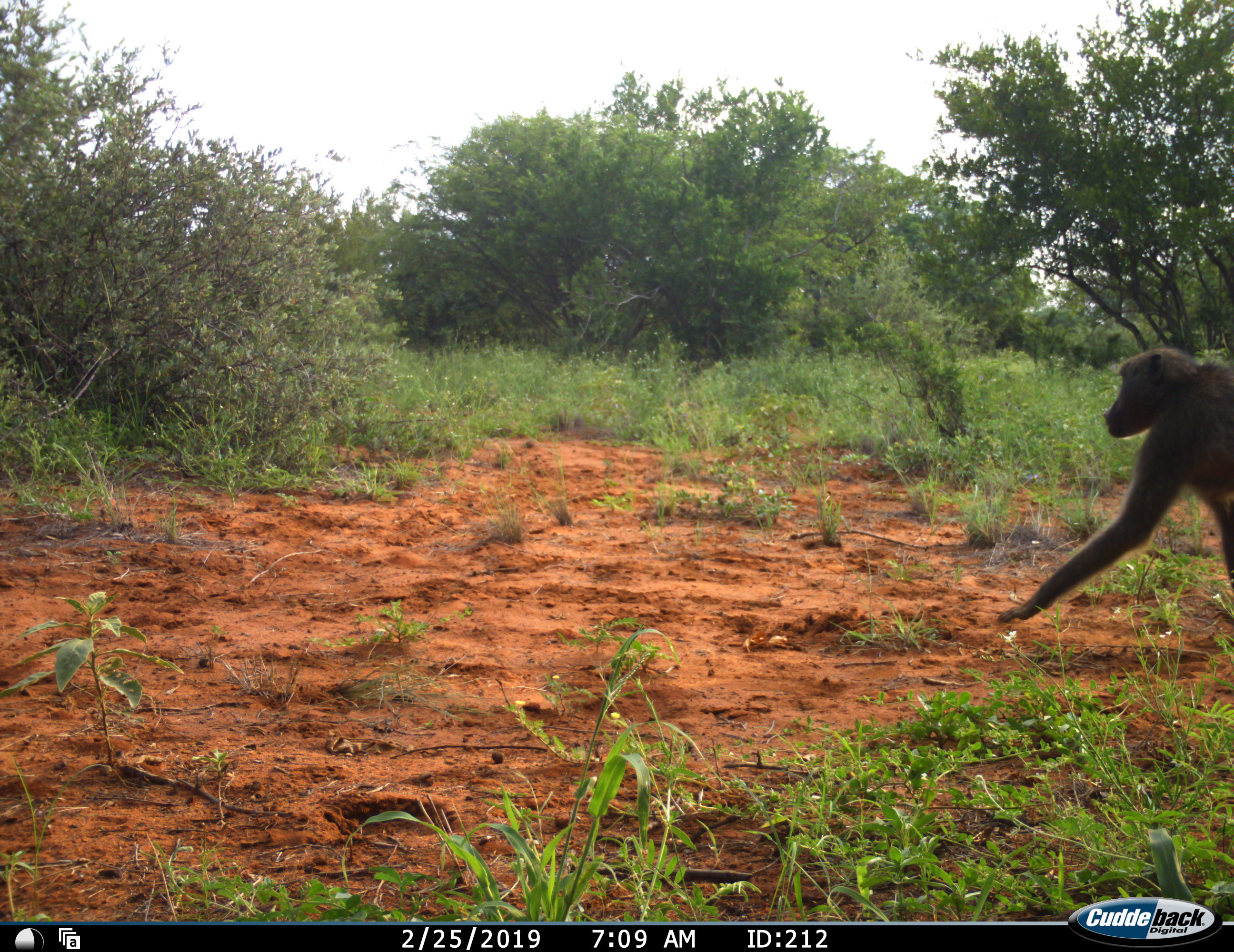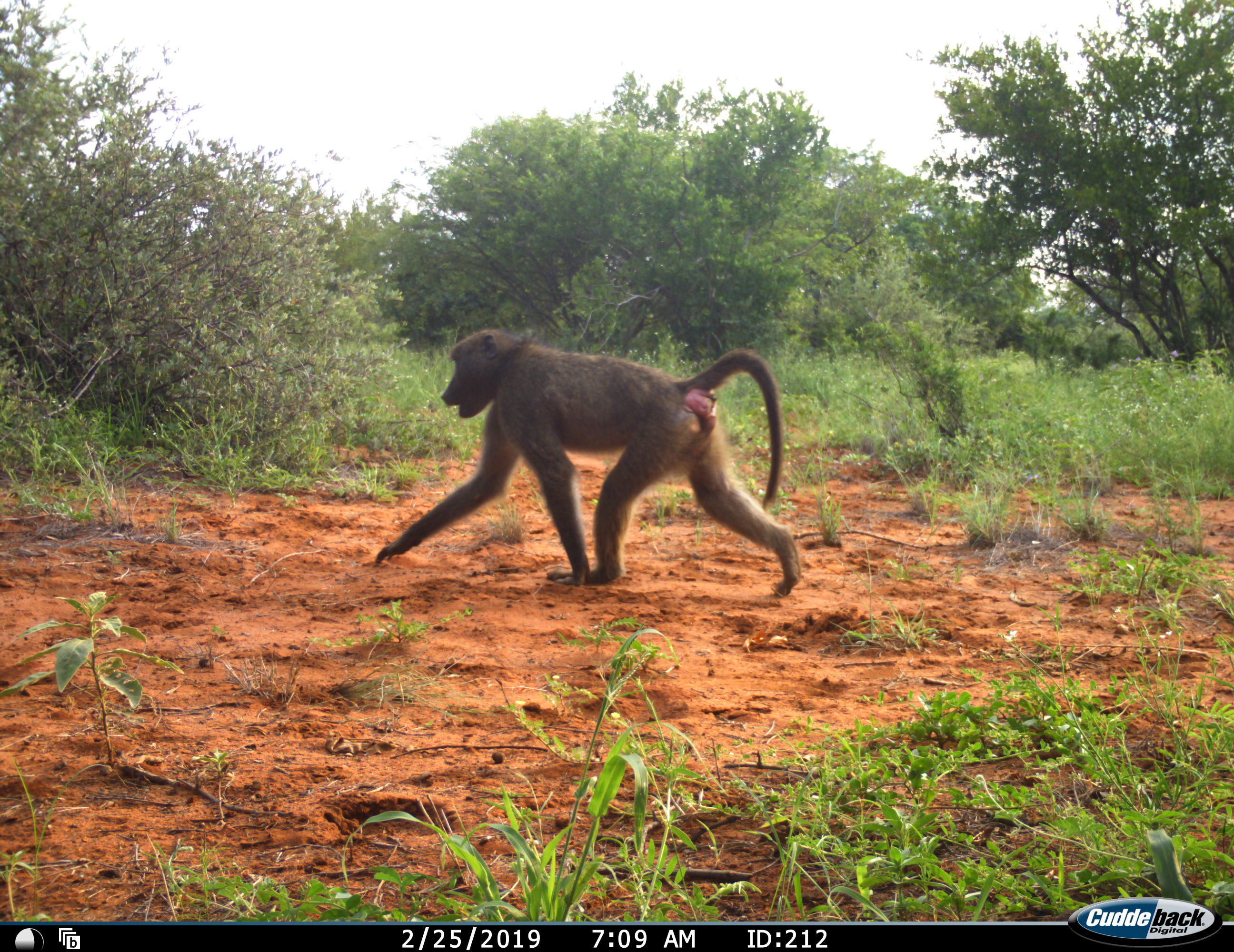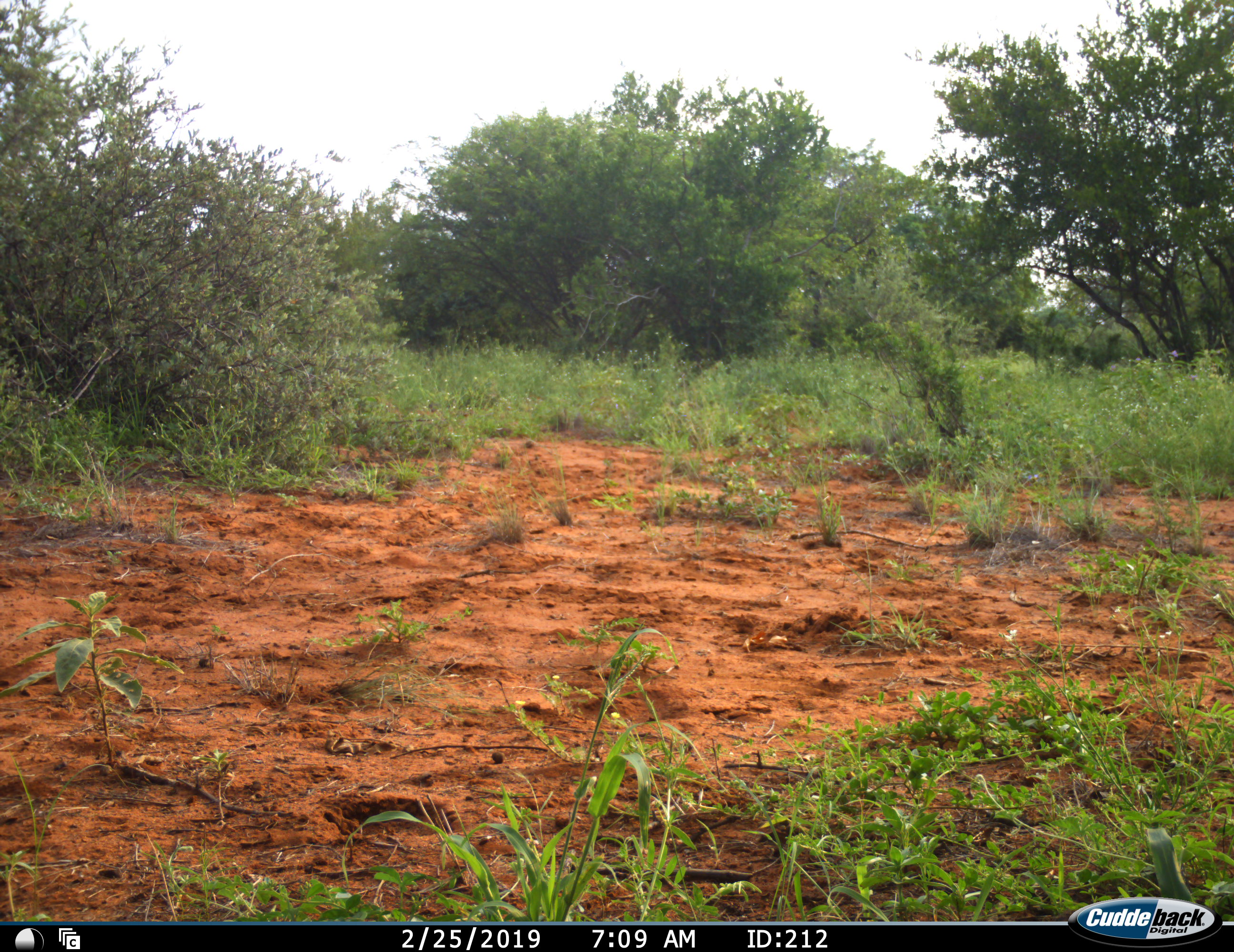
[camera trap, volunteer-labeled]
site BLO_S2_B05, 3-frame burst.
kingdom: Animalia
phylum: Chordata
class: Mammalia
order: Primates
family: Cercopithecidae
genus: Papio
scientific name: Papio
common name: baboon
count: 1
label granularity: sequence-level